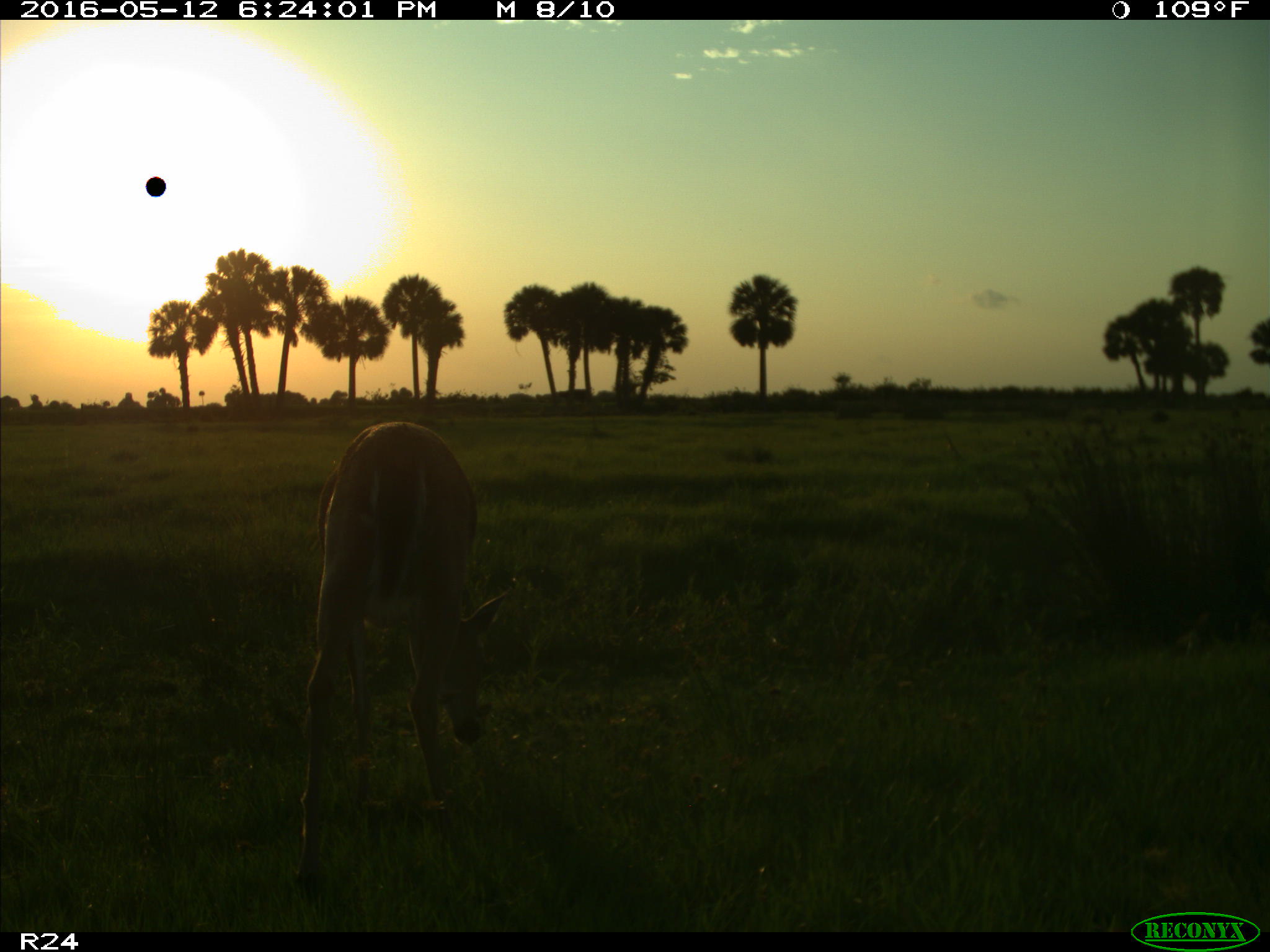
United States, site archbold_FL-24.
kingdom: Animalia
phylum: Chordata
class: Mammalia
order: Artiodactyla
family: Cervidae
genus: Odocoileus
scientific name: Odocoileus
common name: deer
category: unidentified deer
Unidentified deer (deer) (Odocoileus).